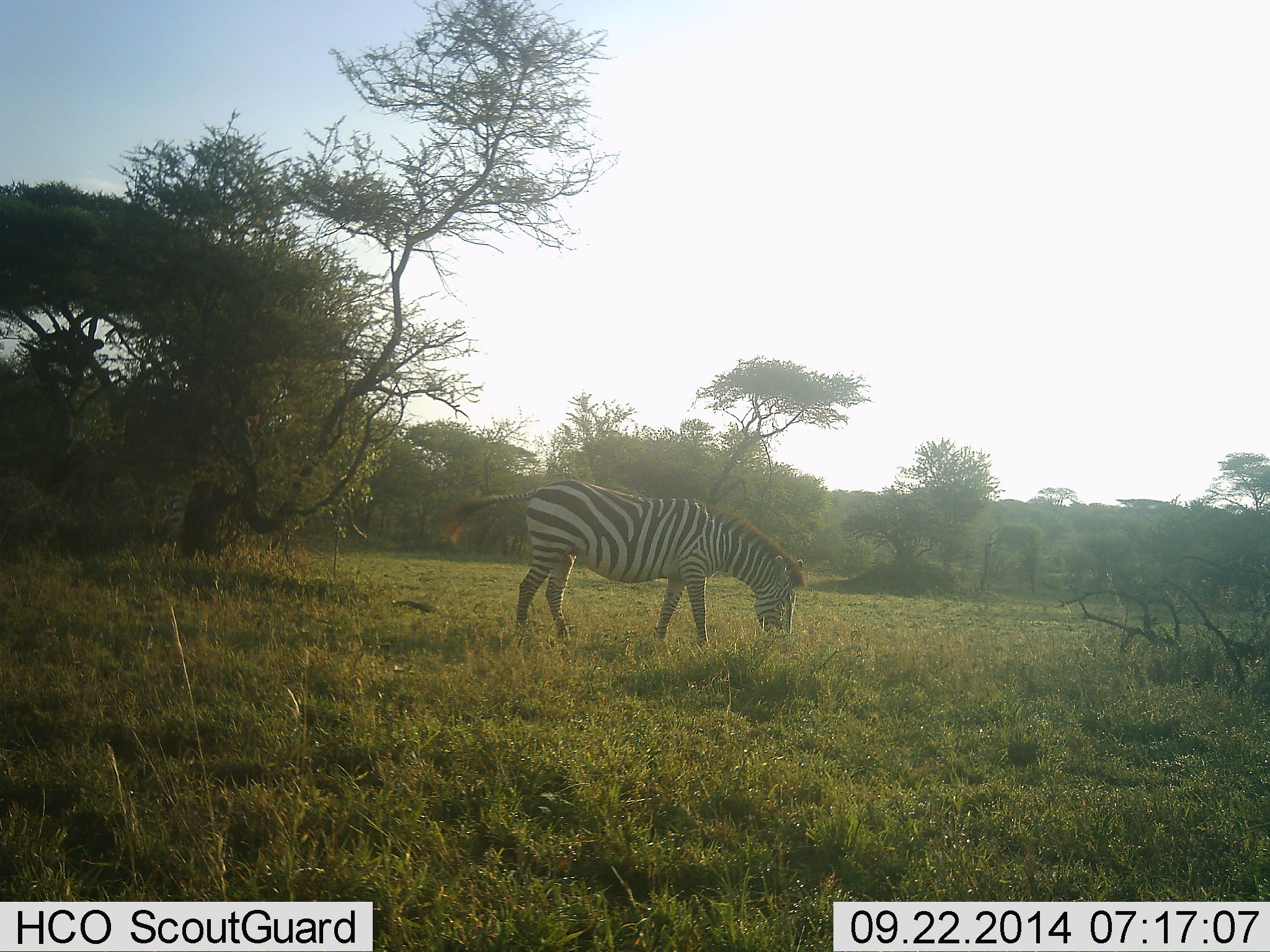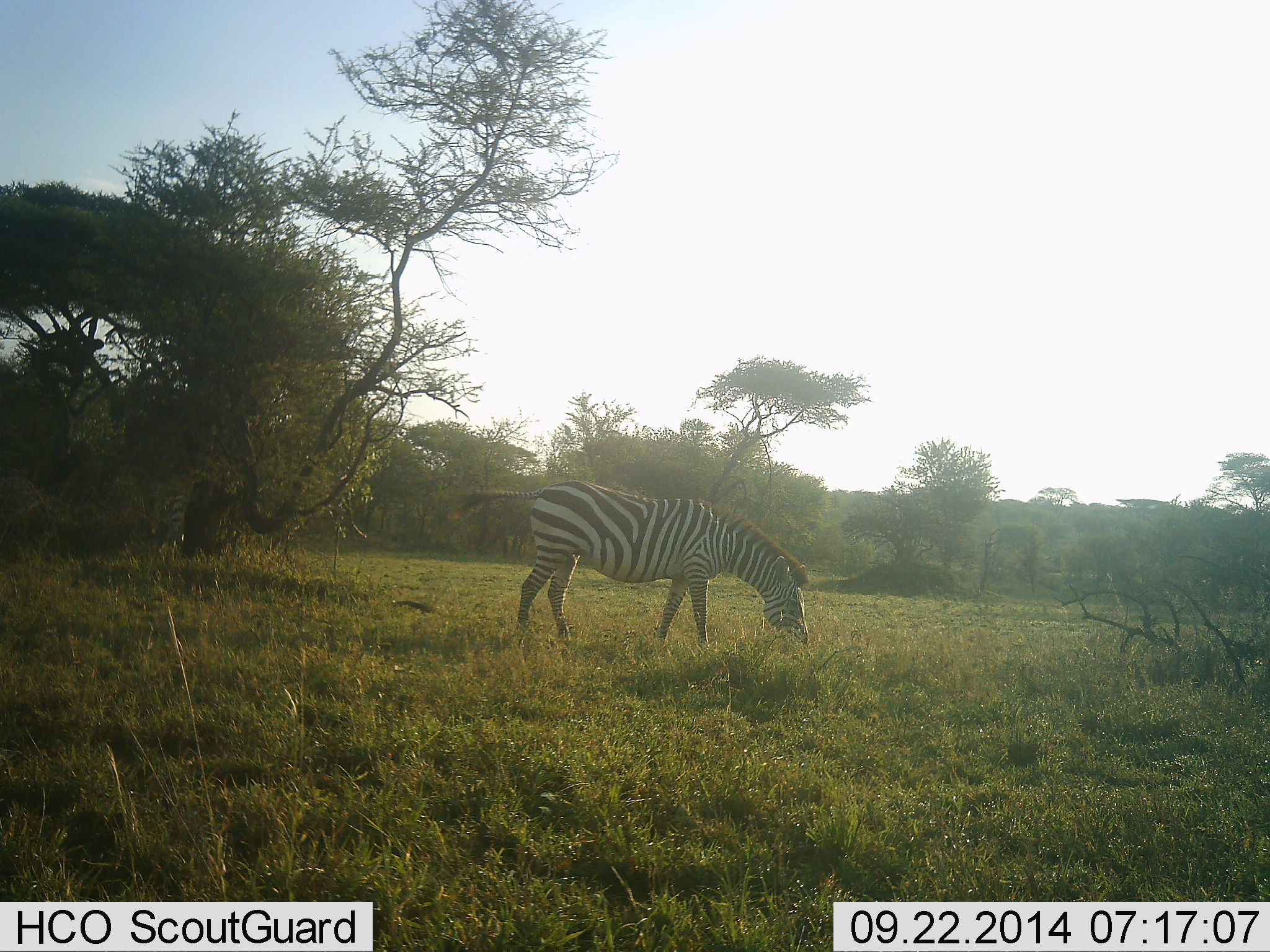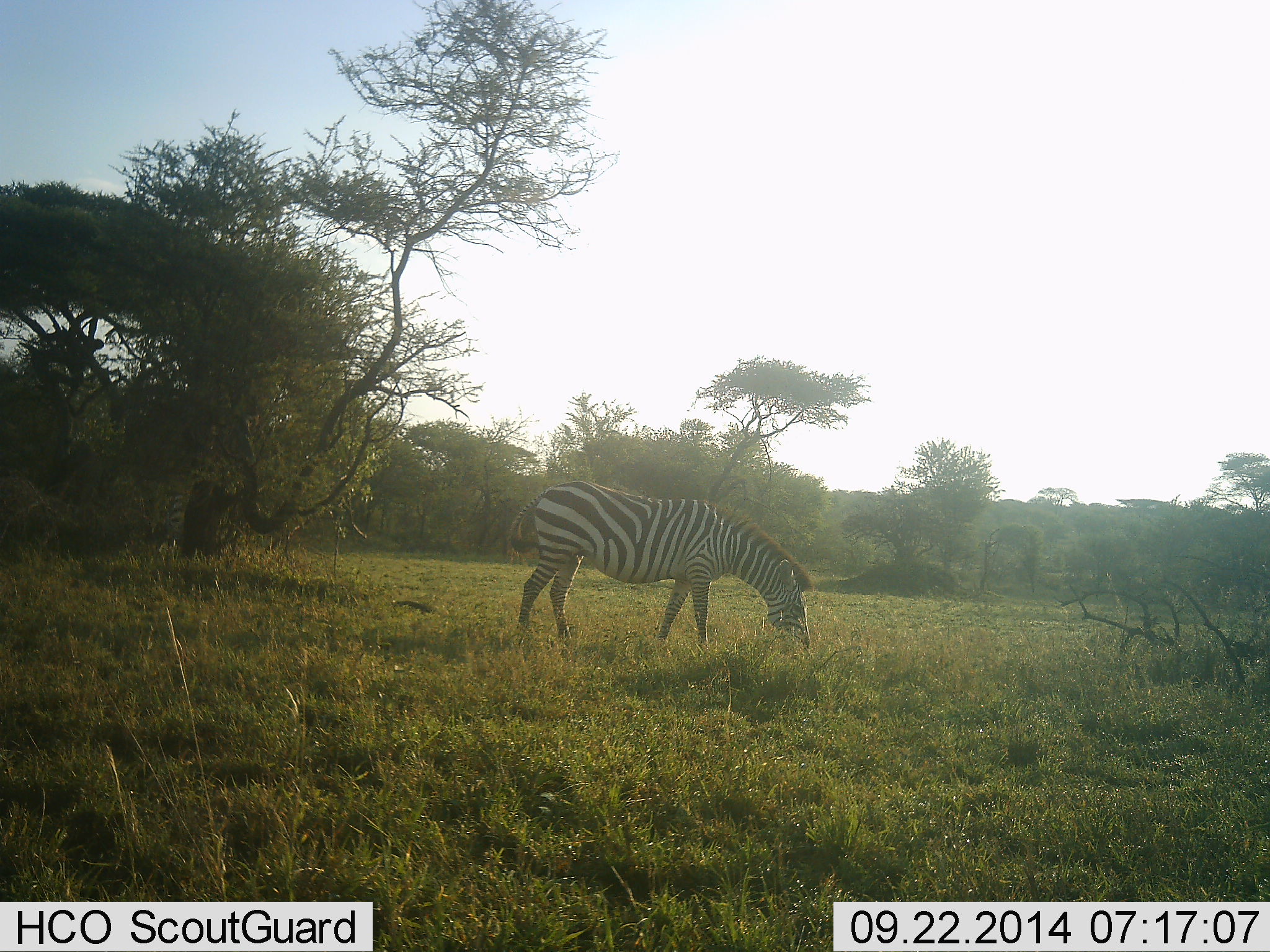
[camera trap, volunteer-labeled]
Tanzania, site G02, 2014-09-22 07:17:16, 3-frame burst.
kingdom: Animalia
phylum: Chordata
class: Mammalia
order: Perissodactyla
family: Equidae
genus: Equus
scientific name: Equus quagga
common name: plains zebra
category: zebra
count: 1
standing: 20%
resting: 0%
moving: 0%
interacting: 0%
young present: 0%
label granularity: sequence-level